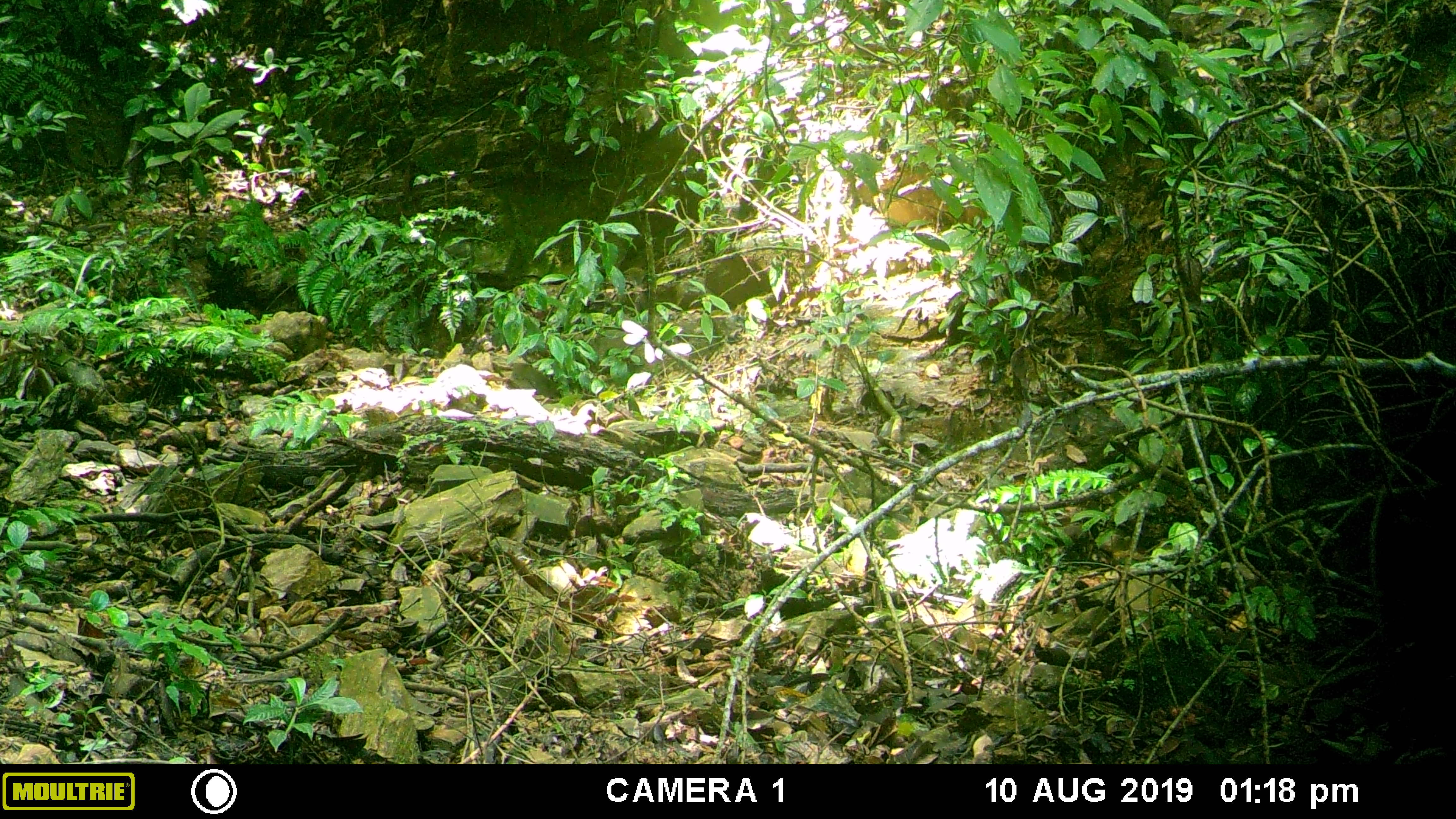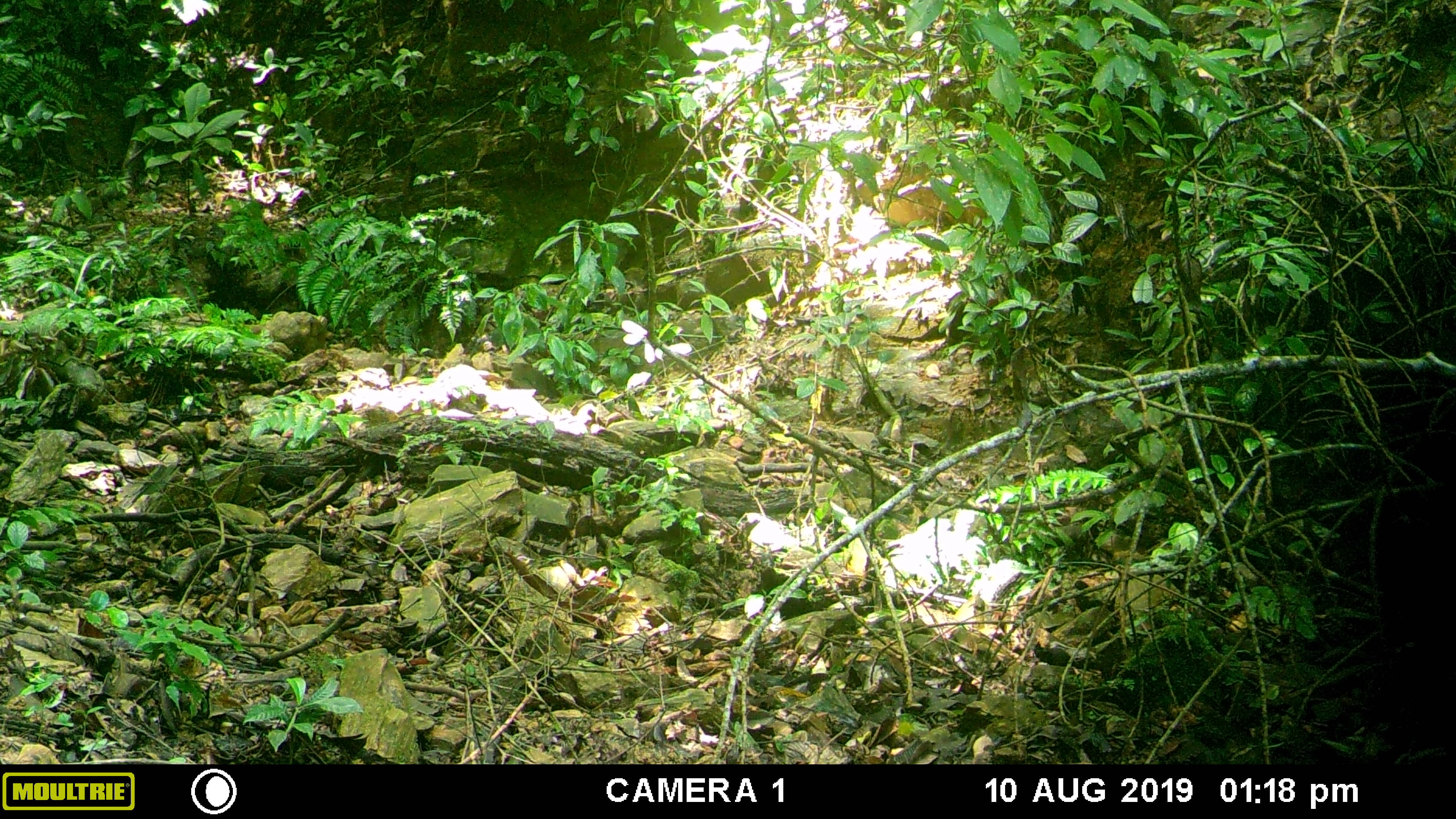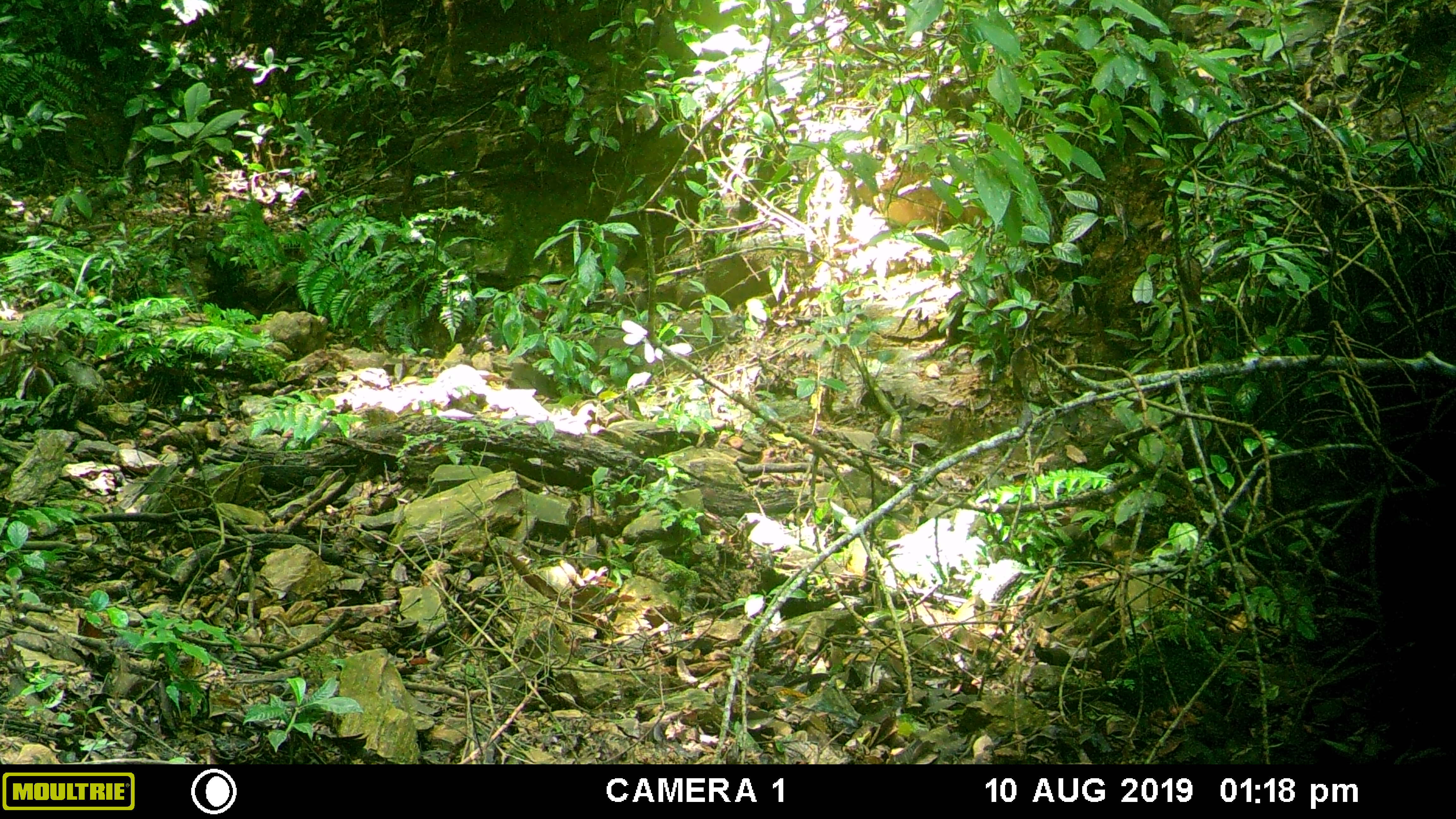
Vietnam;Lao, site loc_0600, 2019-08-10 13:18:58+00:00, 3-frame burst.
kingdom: Animalia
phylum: Chordata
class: Mammalia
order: Artiodactyla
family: Suidae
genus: Sus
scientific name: Sus scrofa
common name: eurasian wild pig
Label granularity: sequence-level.